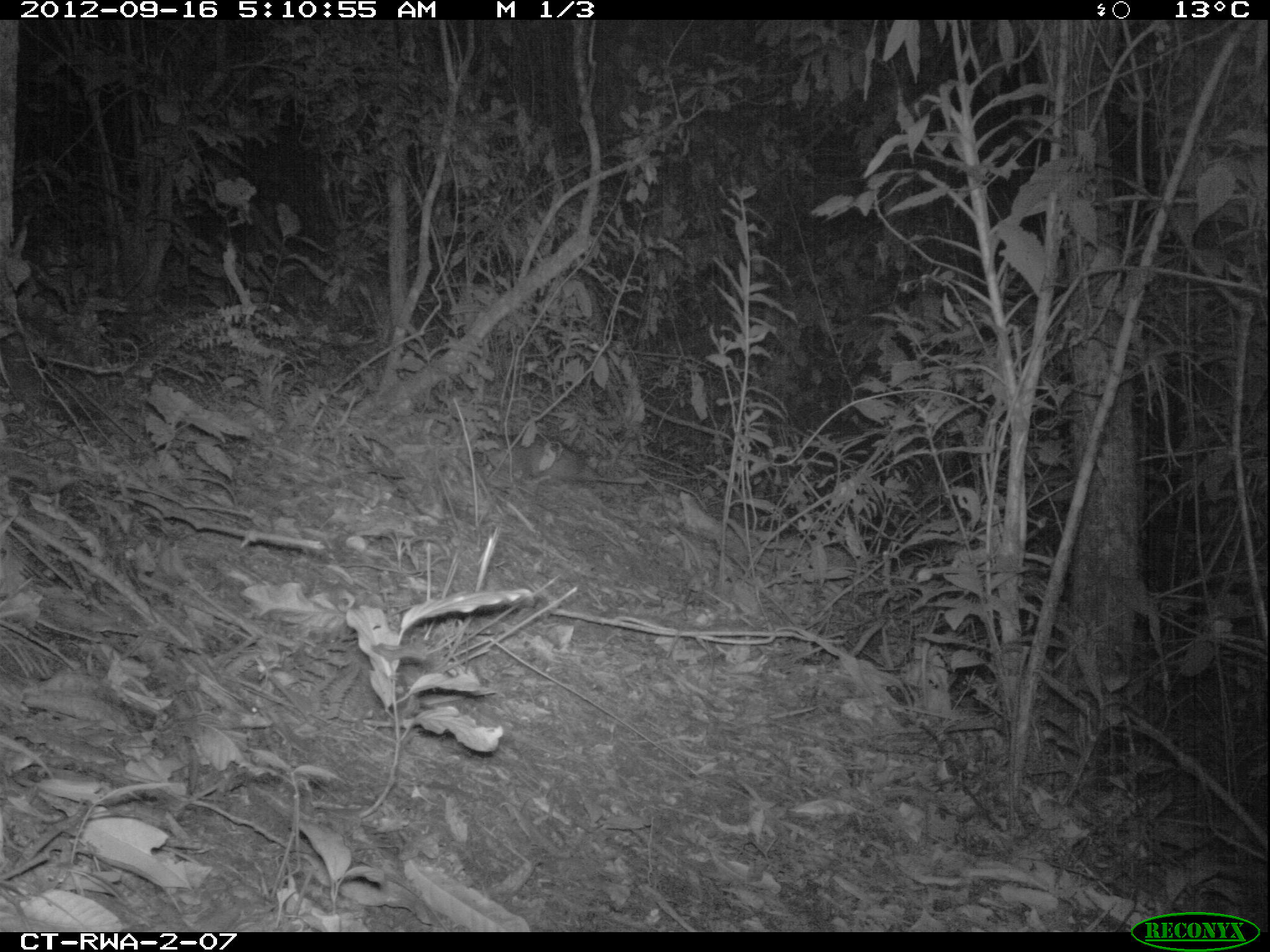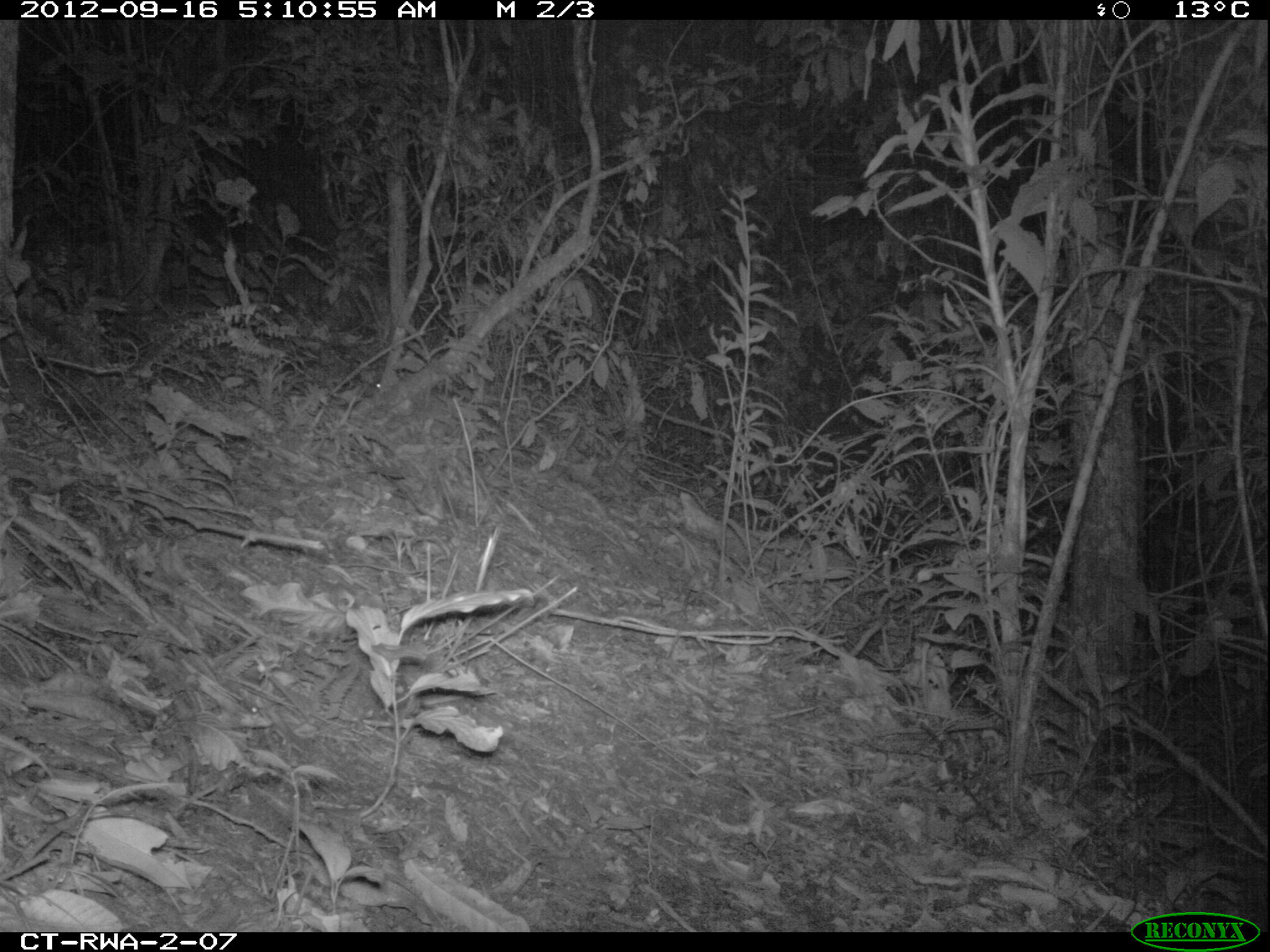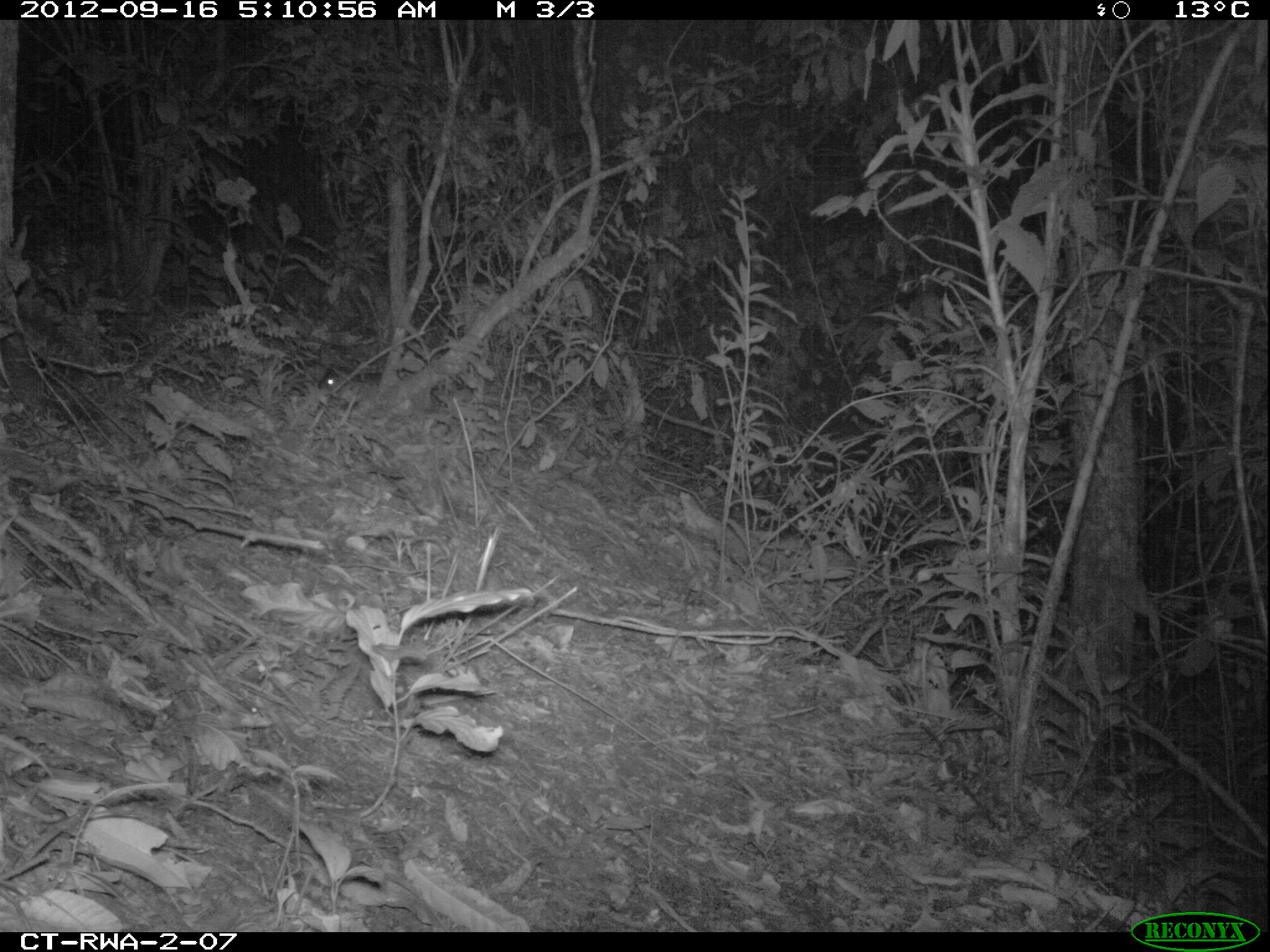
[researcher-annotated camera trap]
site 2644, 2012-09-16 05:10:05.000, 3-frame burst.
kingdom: Animalia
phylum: Chordata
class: Mammalia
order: Rodentia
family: Muridae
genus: Oenomys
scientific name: Oenomys hypoxanthus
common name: common rufous-nosed rat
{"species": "Oenomys hypoxanthus (common rufous-nosed rat)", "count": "1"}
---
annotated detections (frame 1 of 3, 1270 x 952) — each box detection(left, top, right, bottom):
oenomys hypoxanthus: detection(472, 429, 604, 481)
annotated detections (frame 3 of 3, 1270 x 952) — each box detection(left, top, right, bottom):
oenomys hypoxanthus: detection(317, 365, 386, 394)